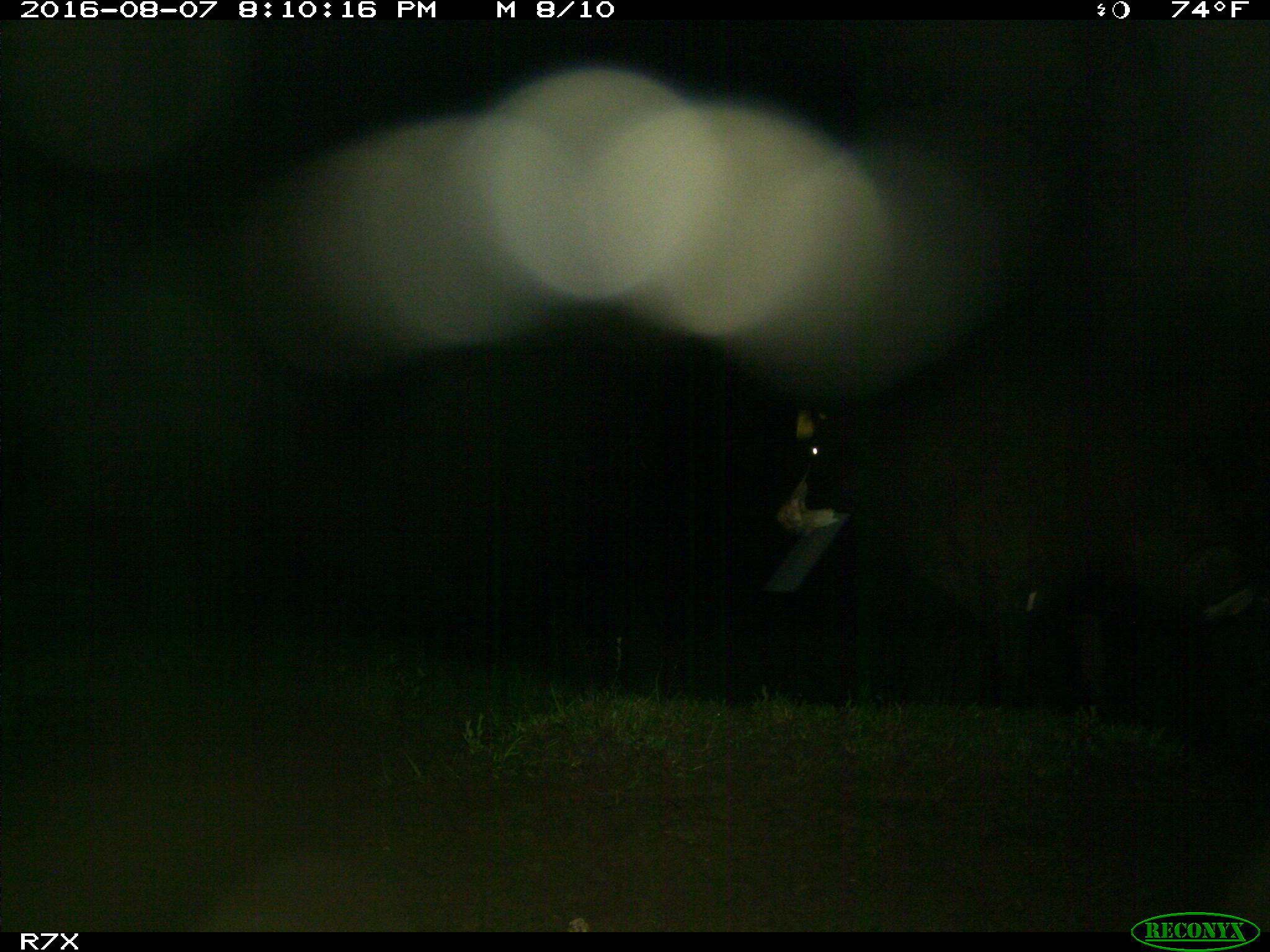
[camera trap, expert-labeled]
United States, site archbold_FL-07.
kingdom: Animalia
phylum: Chordata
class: Mammalia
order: Artiodactyla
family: Bovidae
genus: Bos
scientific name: Bos taurus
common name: domestic cow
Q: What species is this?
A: Bos taurus (domestic cow).